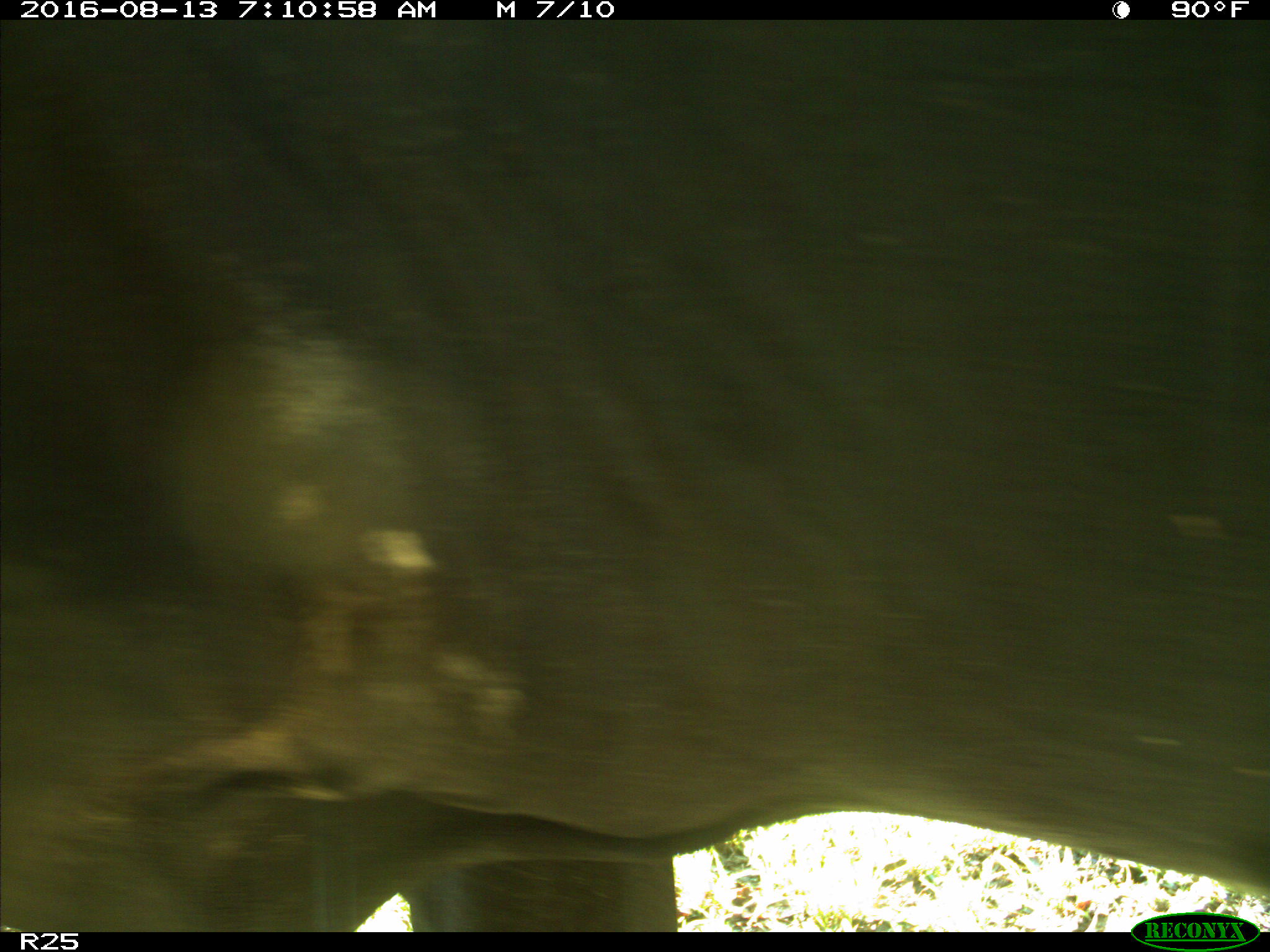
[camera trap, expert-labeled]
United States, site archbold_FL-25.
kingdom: Animalia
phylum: Chordata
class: Mammalia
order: Artiodactyla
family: Bovidae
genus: Bos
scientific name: Bos taurus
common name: domestic cow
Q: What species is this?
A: Bos taurus (domestic cow).